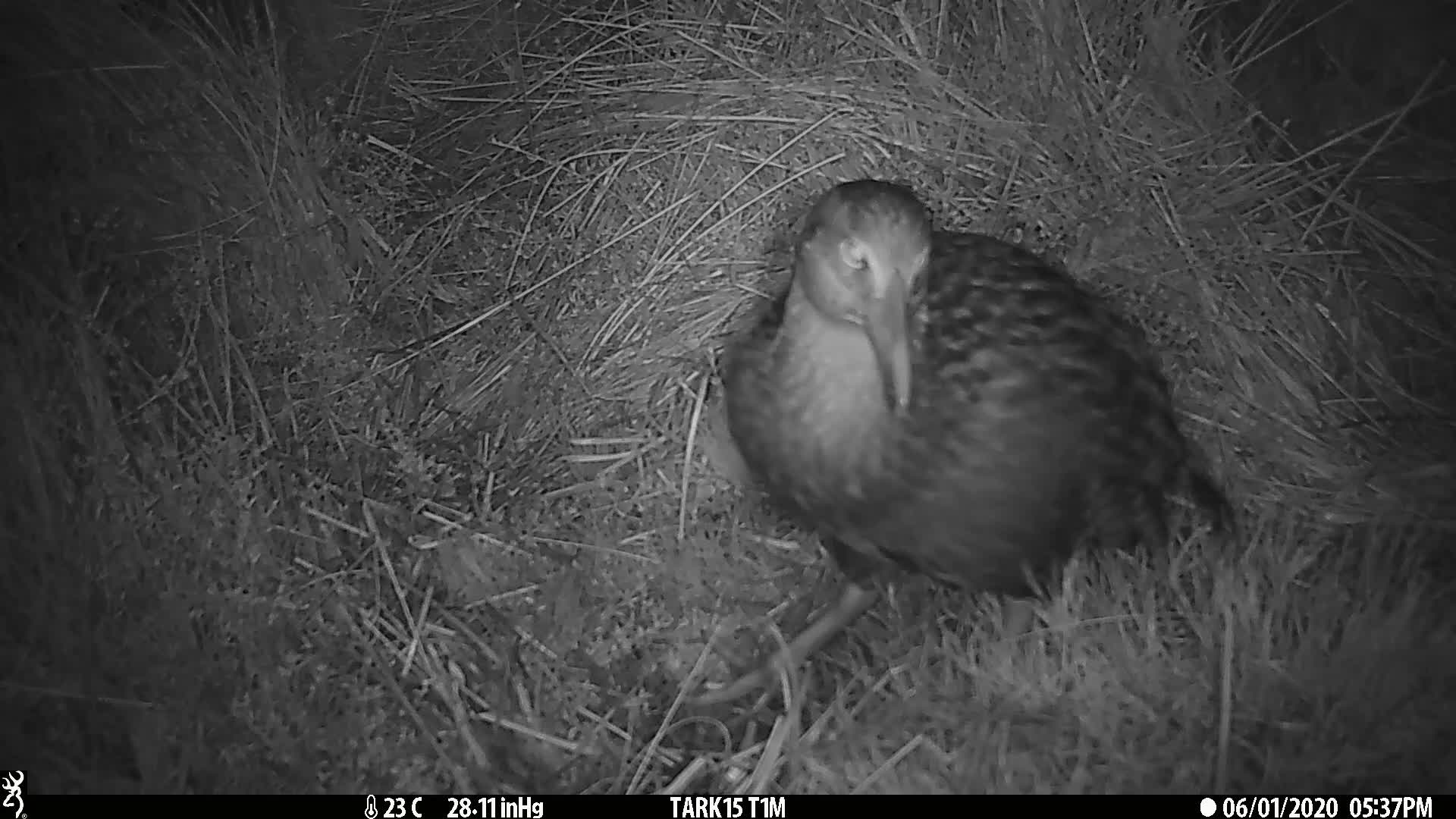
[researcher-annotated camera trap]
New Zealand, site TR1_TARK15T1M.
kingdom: Animalia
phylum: Chordata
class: Aves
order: Gruiformes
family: Rallidae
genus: Gallirallus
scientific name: Gallirallus australis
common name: weka